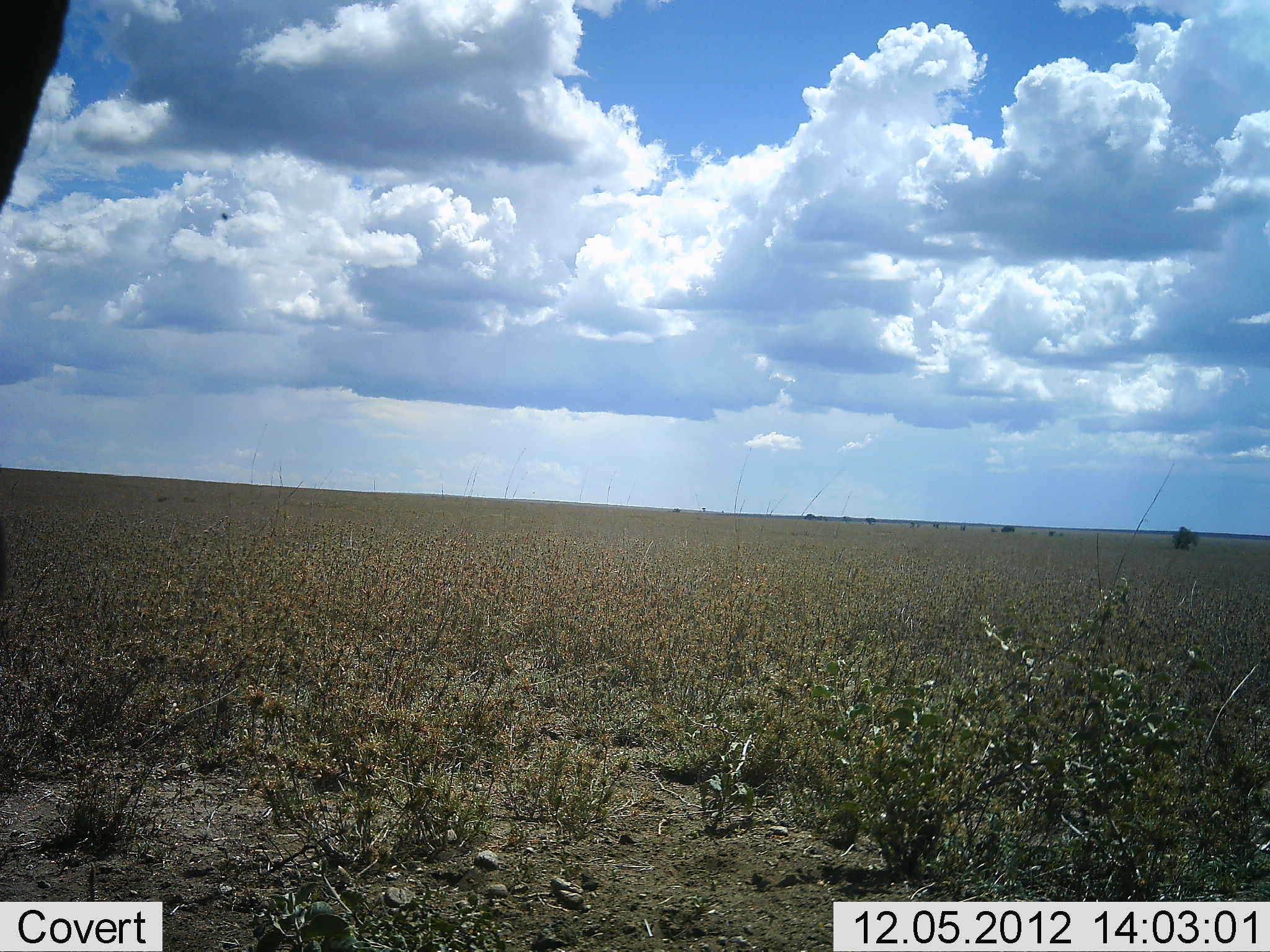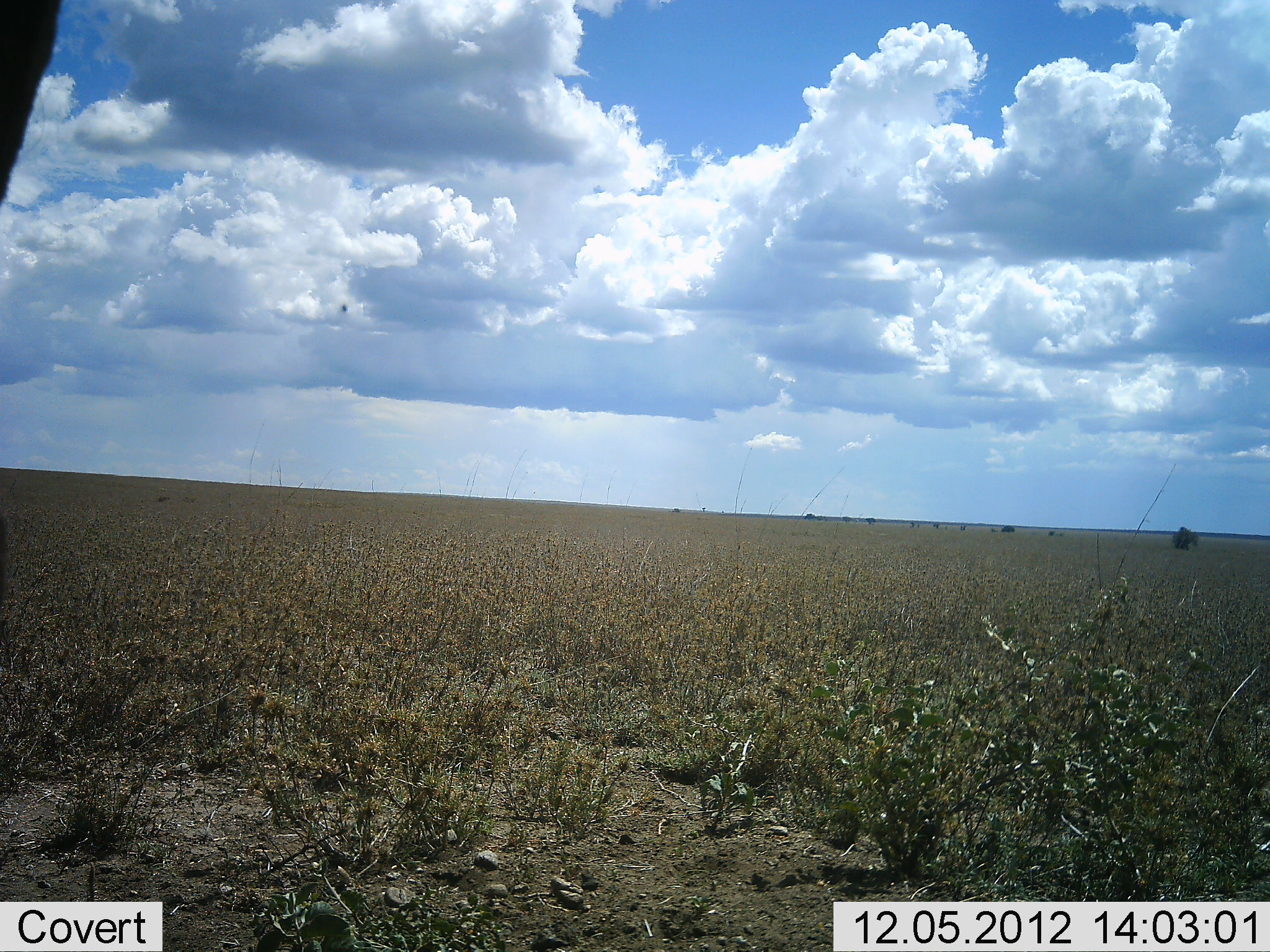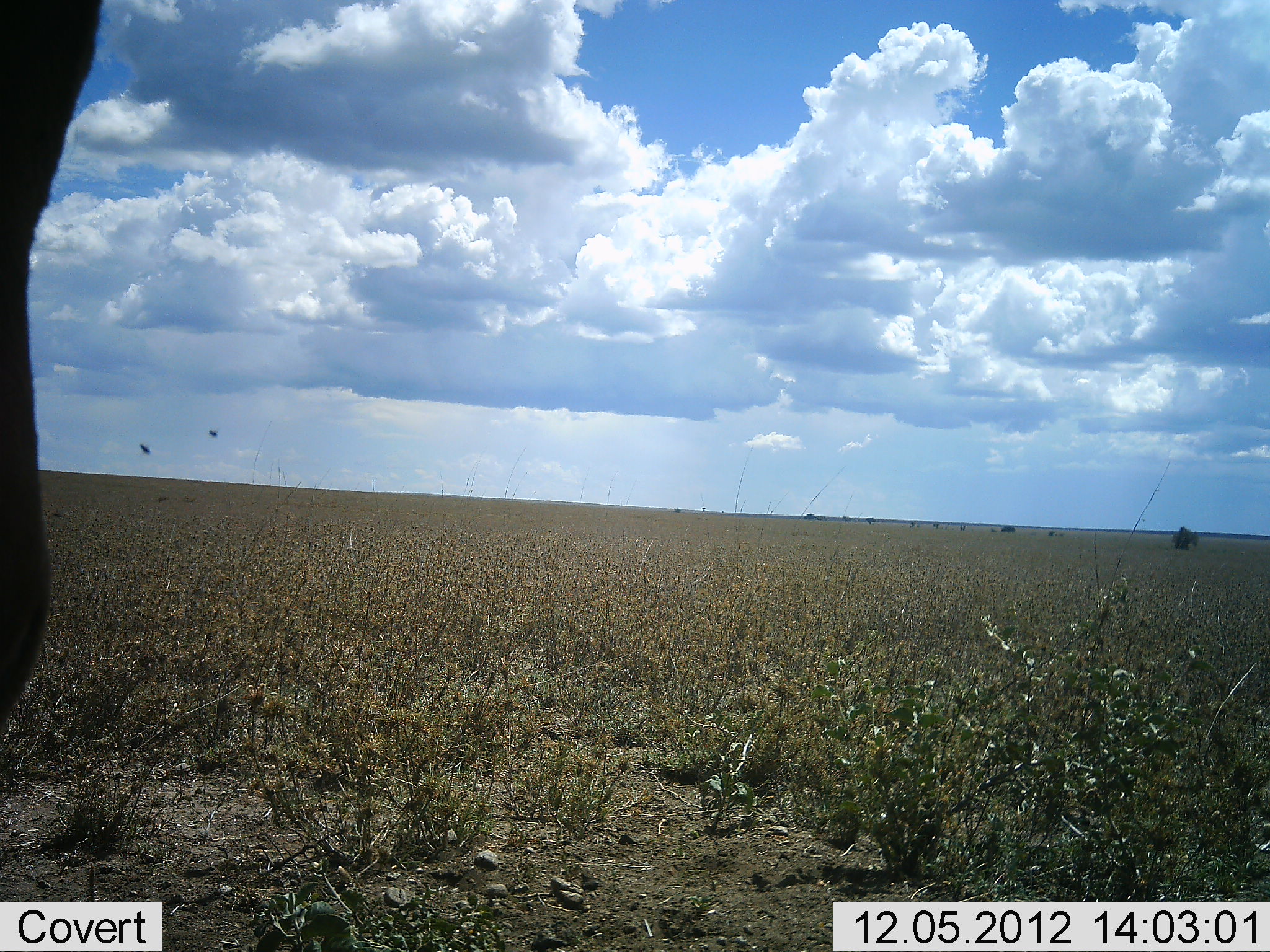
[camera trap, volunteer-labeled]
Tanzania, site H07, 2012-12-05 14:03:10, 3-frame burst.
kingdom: Animalia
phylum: Chordata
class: Aves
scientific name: Aves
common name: bird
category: otherbird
Otherbird (bird) (Aves), count 2. Behavior (volunteer vote fractions): standing 0%, resting 0%, moving 100%, interacting 0%. Young present (vote fraction): 0%. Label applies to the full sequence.